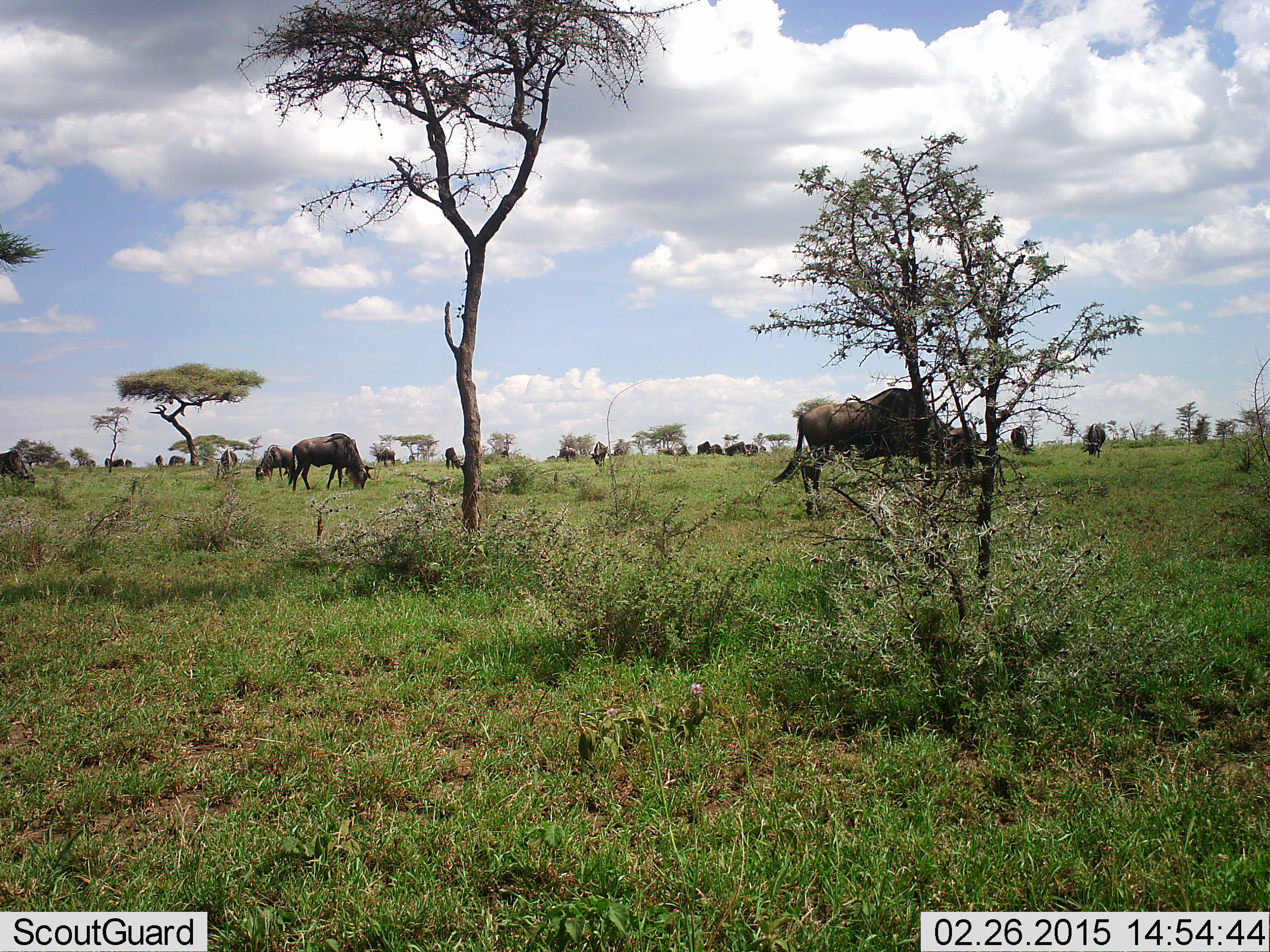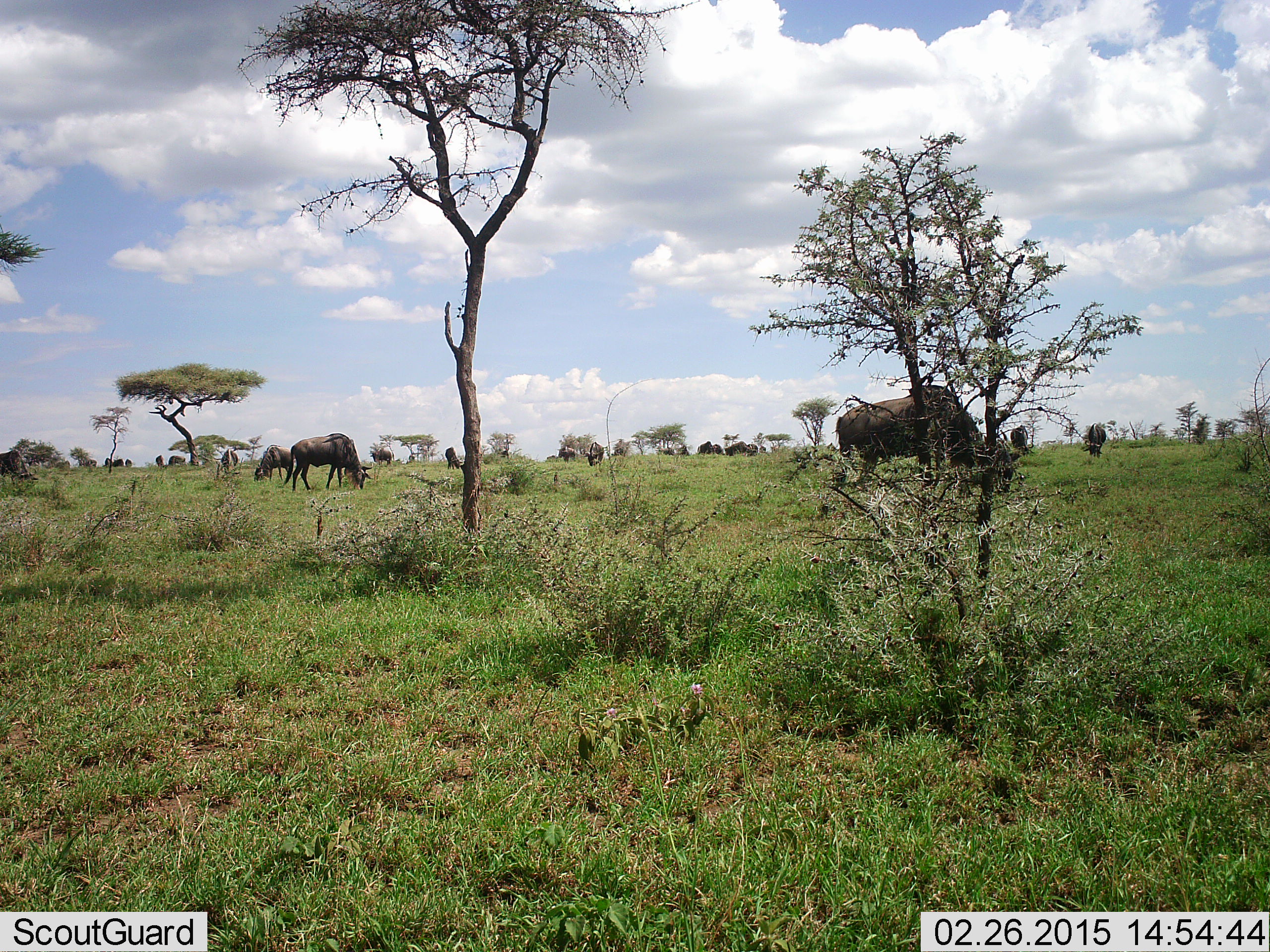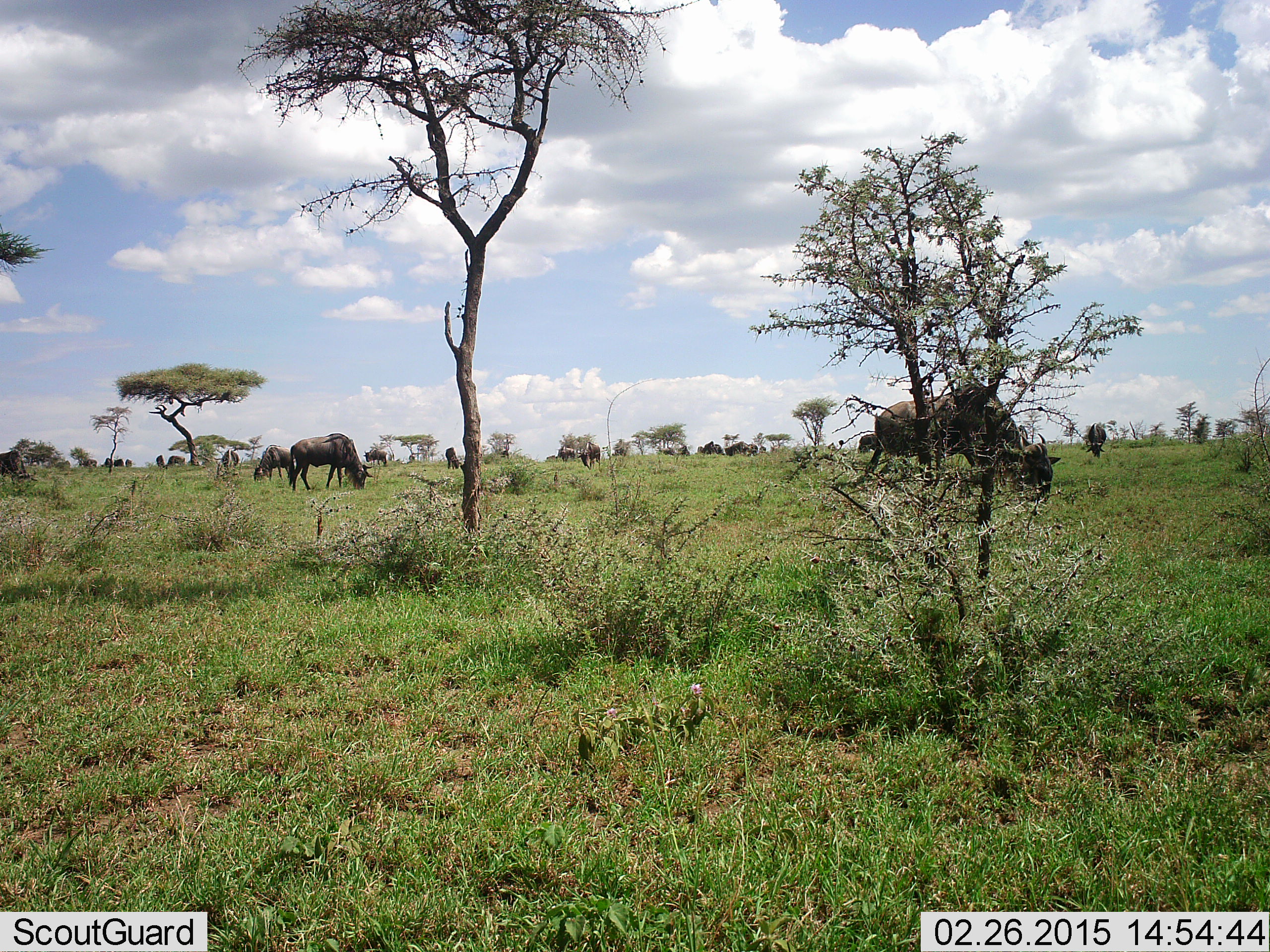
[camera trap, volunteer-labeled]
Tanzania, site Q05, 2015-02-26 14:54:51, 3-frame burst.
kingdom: Animalia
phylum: Chordata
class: Mammalia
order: Artiodactyla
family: Bovidae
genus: Connochaetes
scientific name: Connochaetes taurinus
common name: blue wildebeest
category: wildebeest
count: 11-50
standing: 0%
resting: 0%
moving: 30%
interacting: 0%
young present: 0%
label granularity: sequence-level